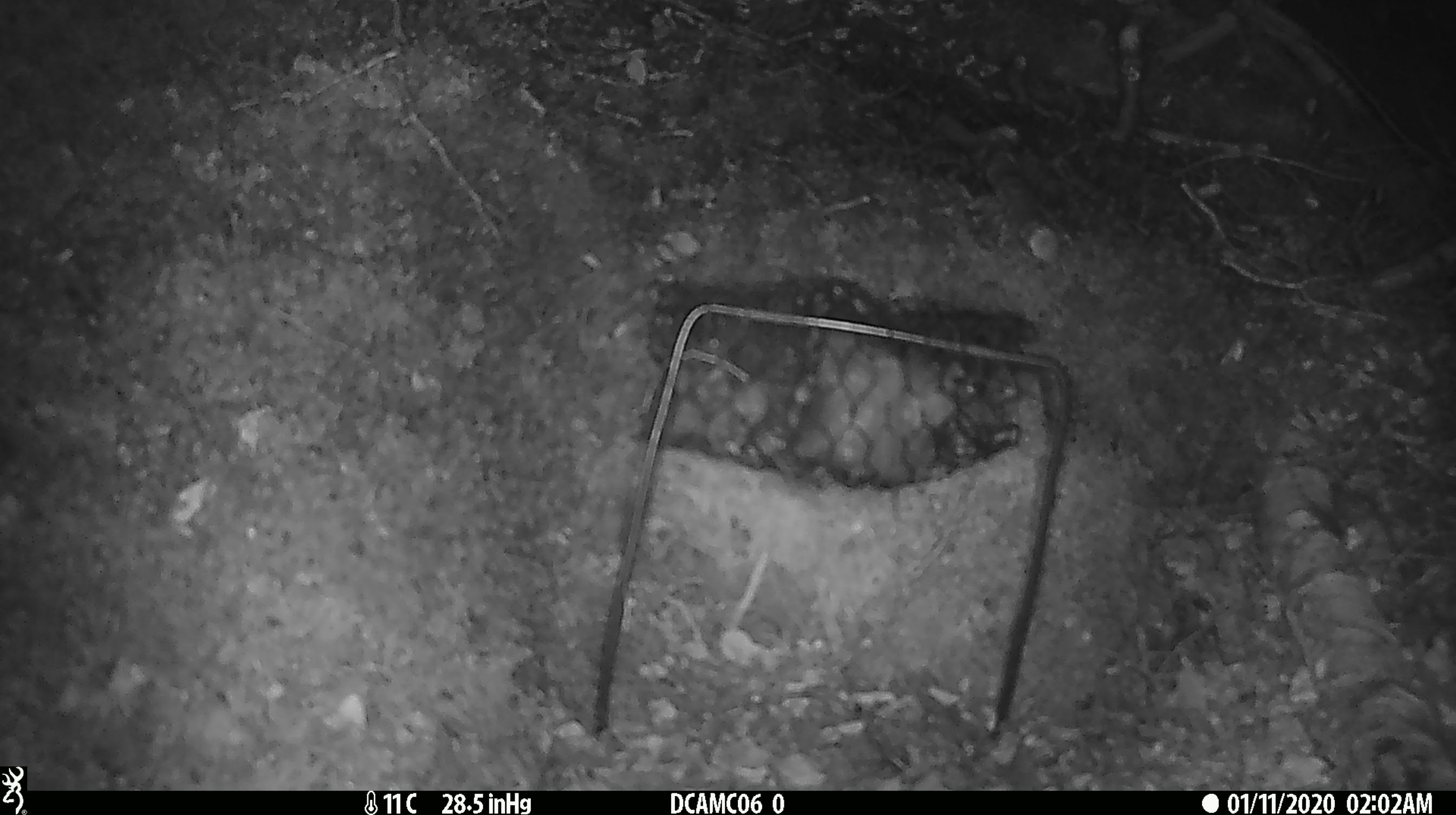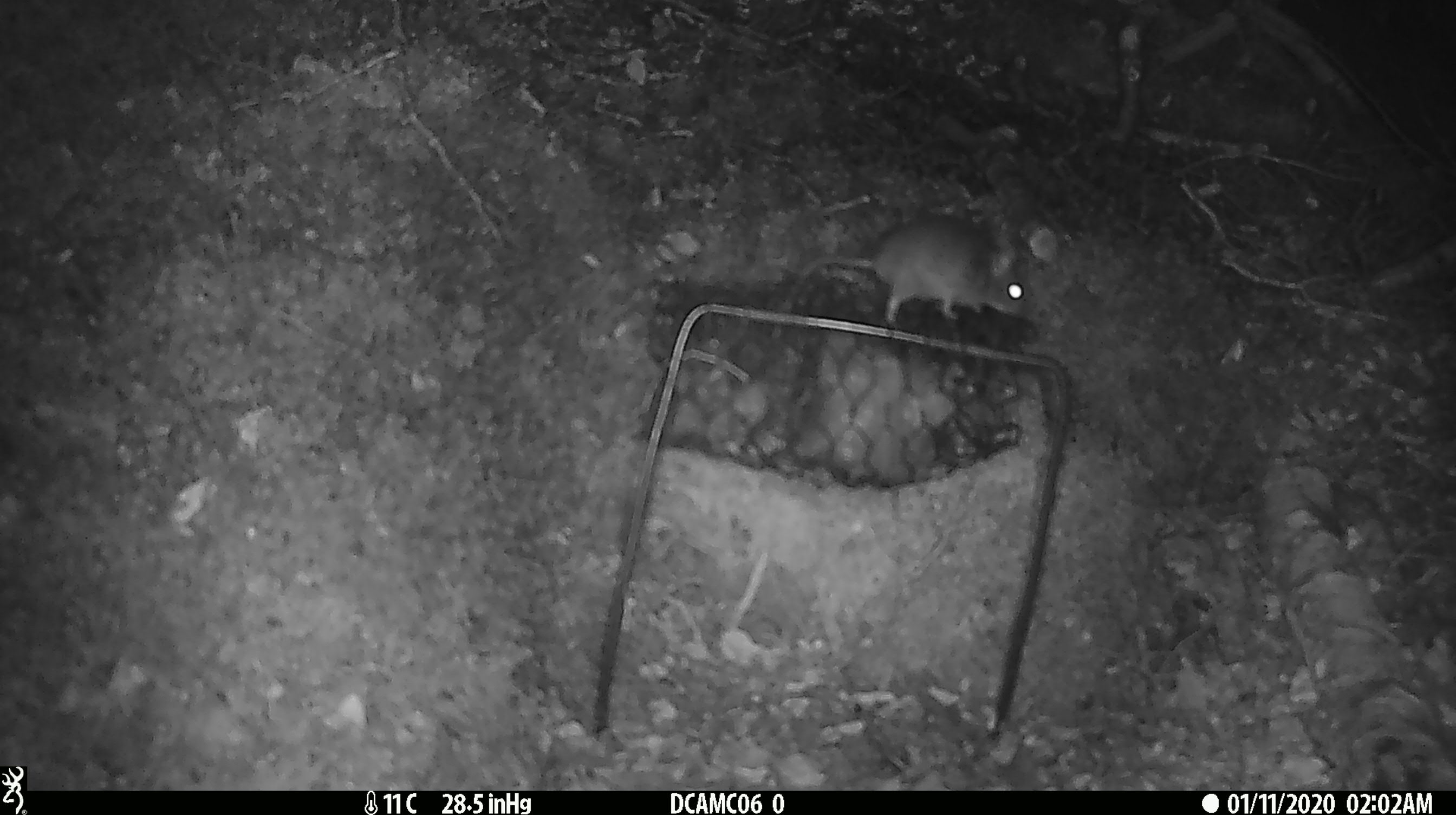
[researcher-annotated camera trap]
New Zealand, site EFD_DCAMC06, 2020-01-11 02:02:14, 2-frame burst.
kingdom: Animalia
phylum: Chordata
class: Mammalia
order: Rodentia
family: Muridae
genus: Mus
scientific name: Mus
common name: mouse